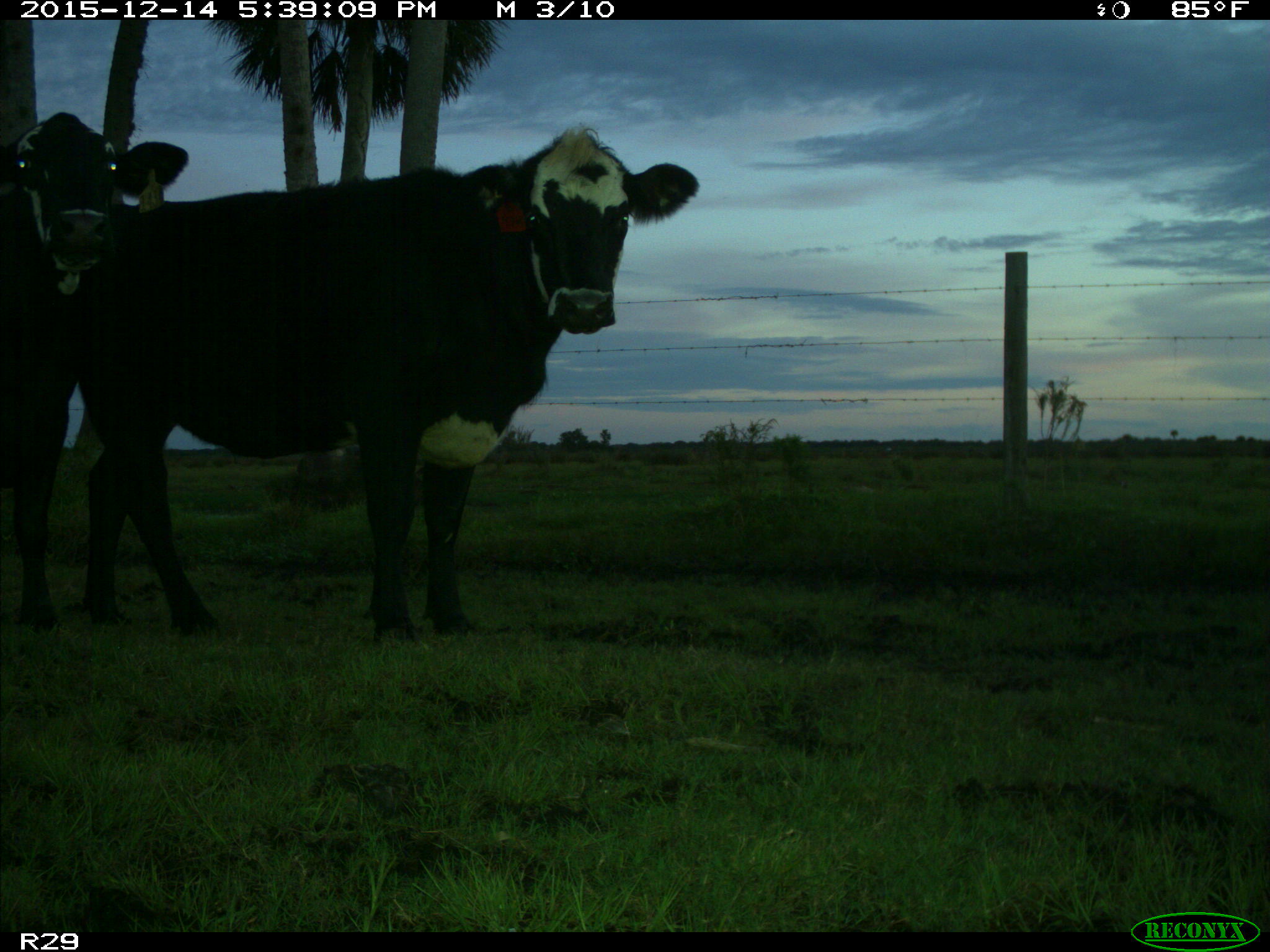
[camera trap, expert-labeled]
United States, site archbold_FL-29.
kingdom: Animalia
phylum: Chordata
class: Mammalia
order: Artiodactyla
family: Bovidae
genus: Bos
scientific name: Bos taurus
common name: domestic cow